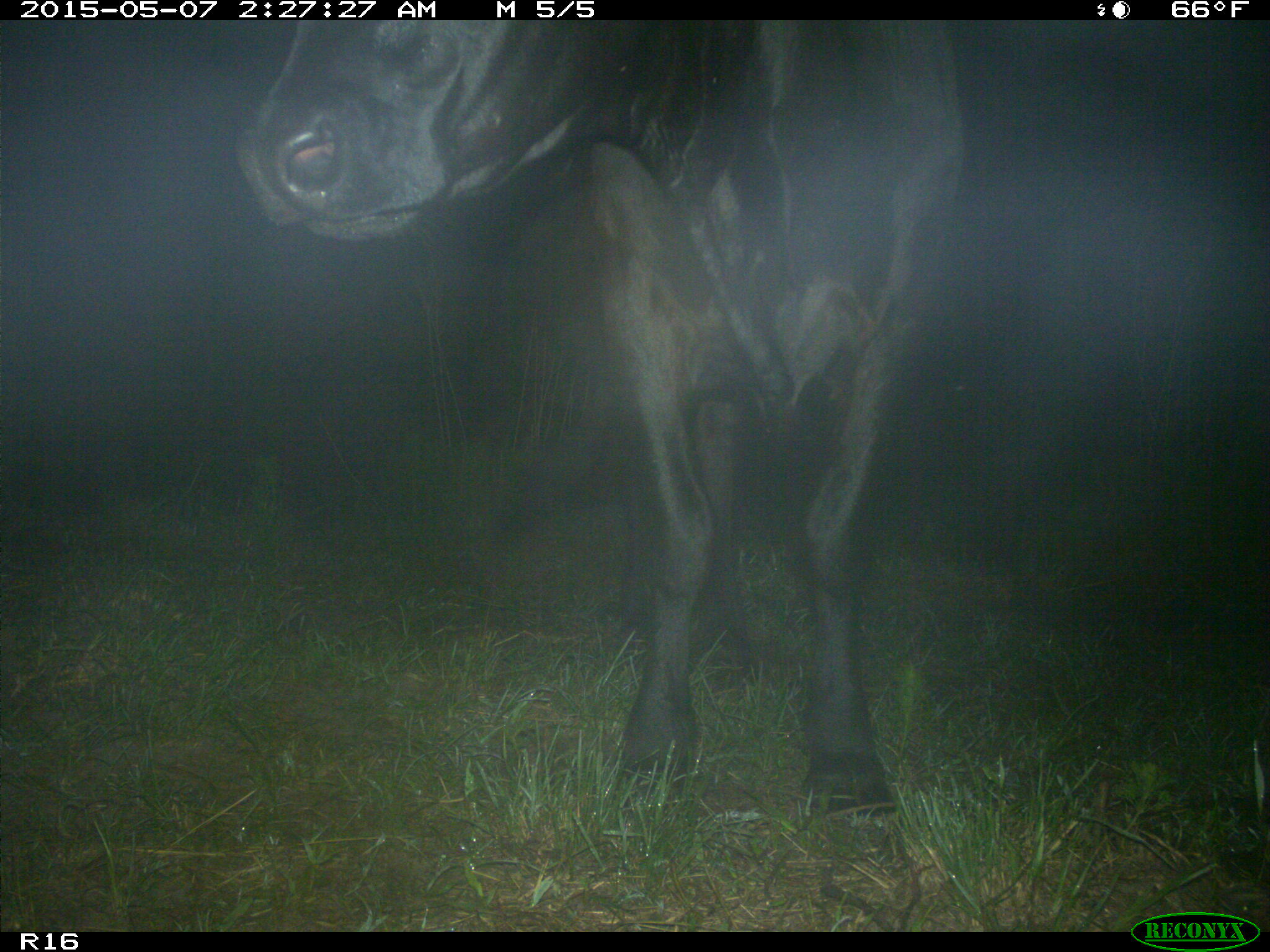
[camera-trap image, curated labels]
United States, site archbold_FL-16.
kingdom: Animalia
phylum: Chordata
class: Mammalia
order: Artiodactyla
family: Bovidae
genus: Bos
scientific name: Bos taurus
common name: domestic cow